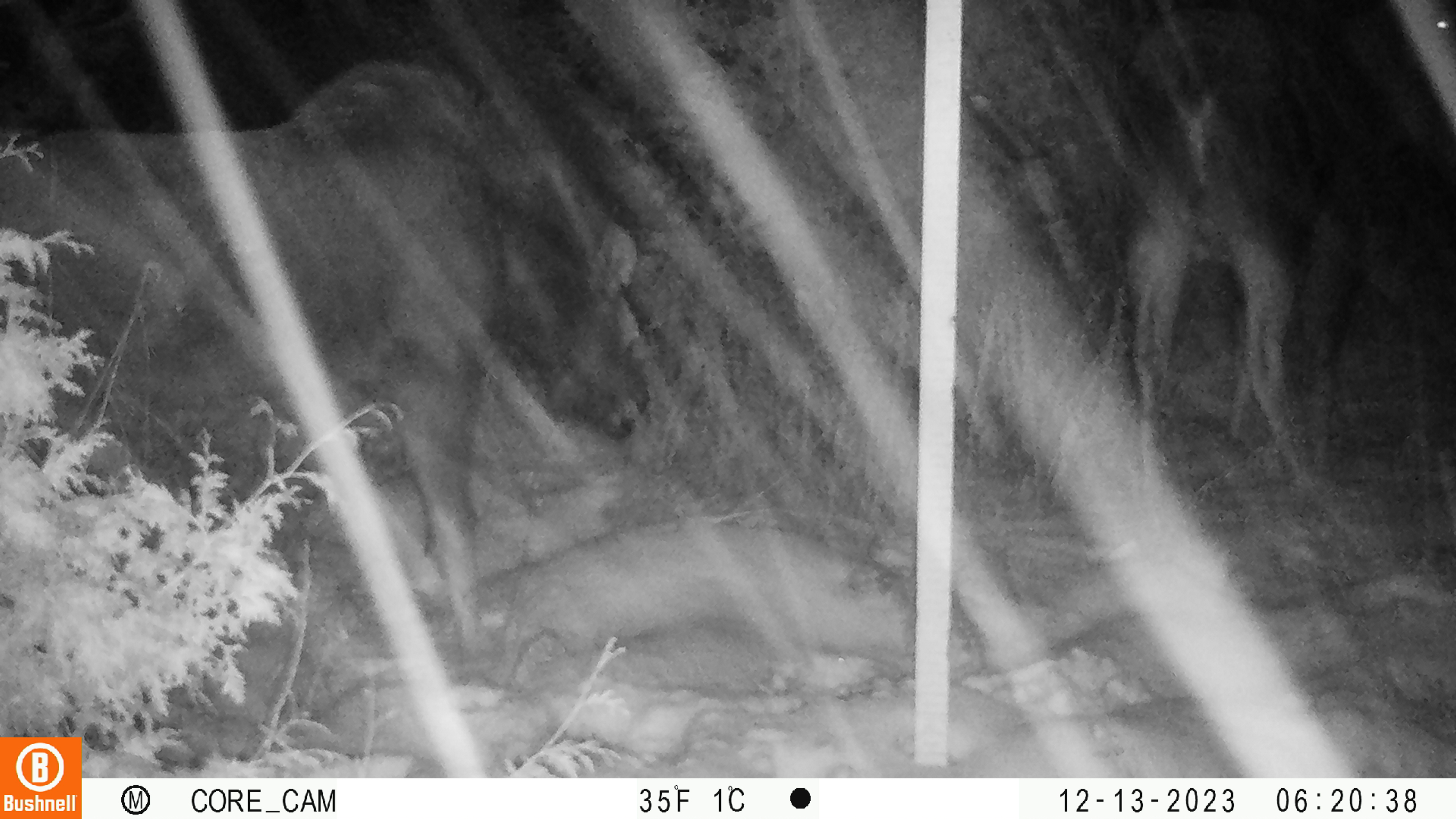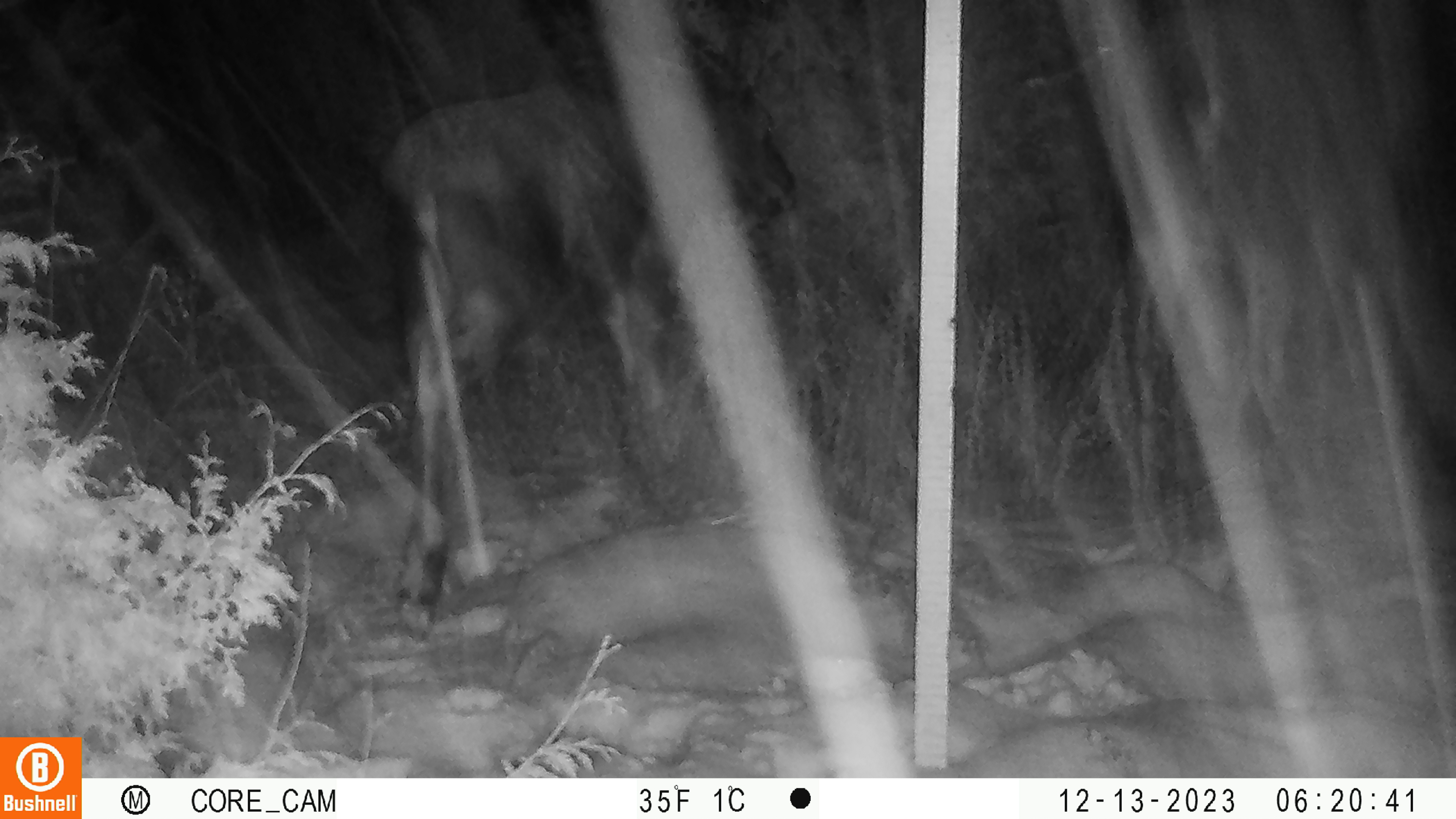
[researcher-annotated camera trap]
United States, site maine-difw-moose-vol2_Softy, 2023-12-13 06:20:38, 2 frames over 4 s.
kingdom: Animalia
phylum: Chordata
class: Mammalia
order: Artiodactyla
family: Cervidae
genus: Alces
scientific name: Alces alces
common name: moose